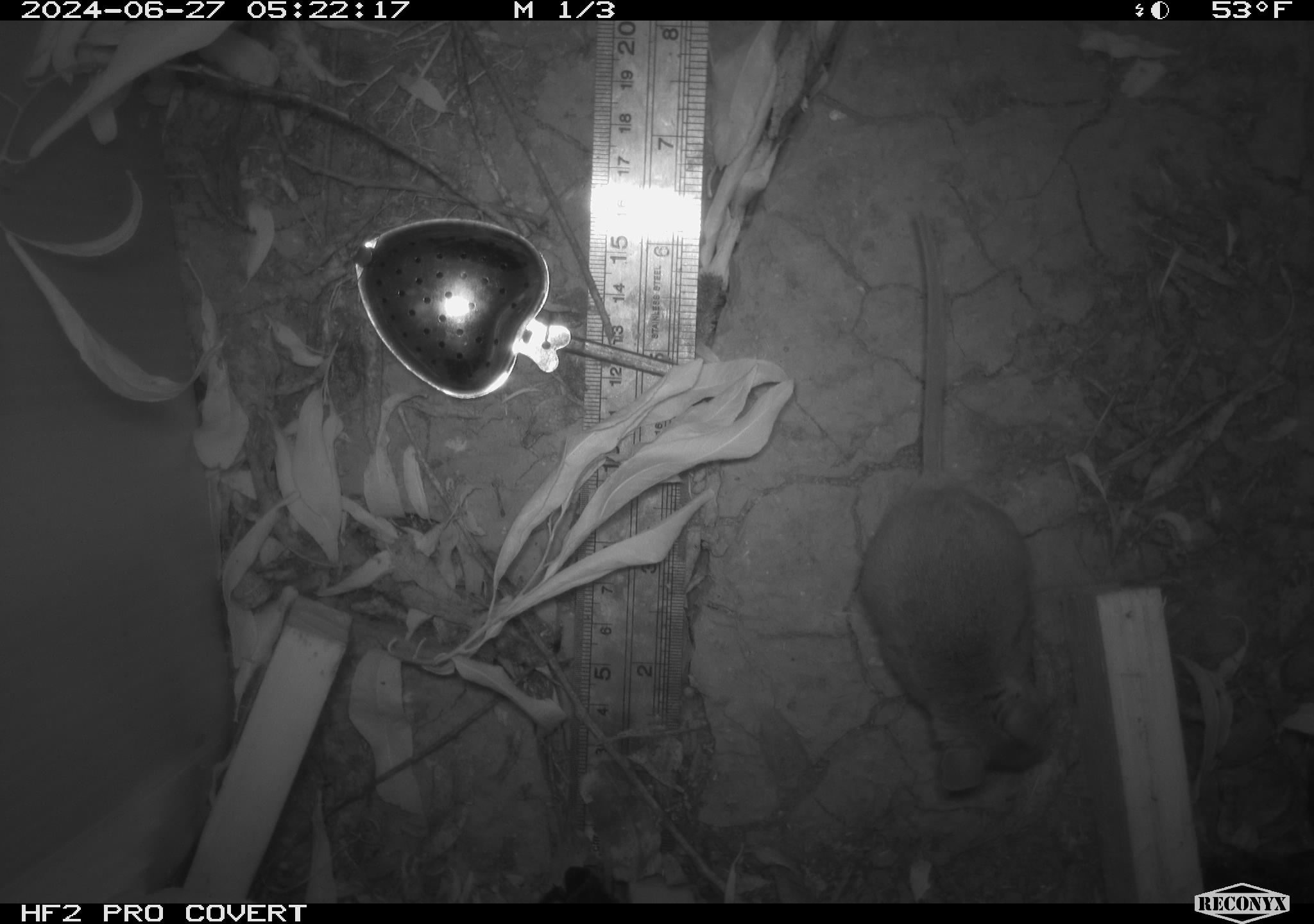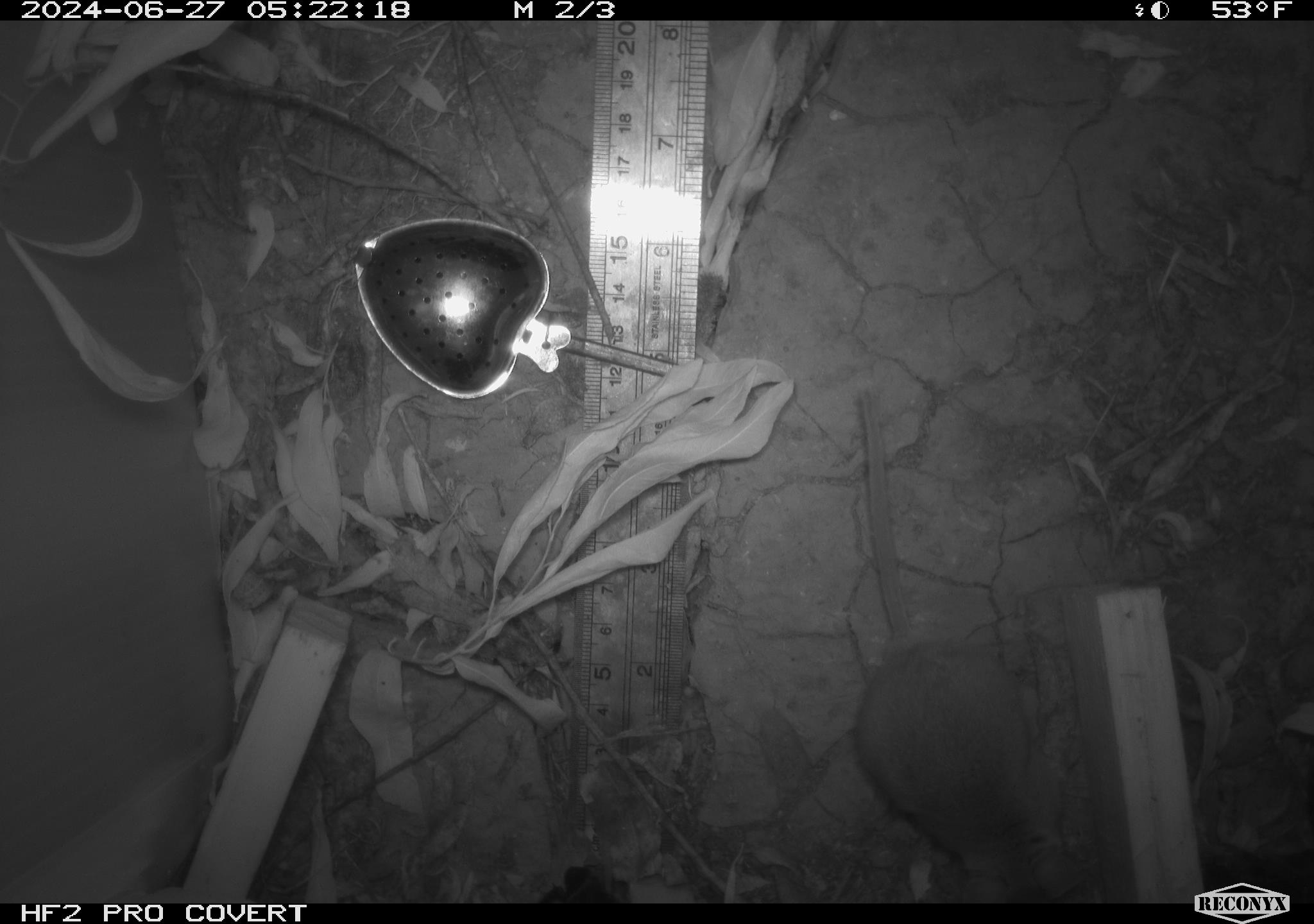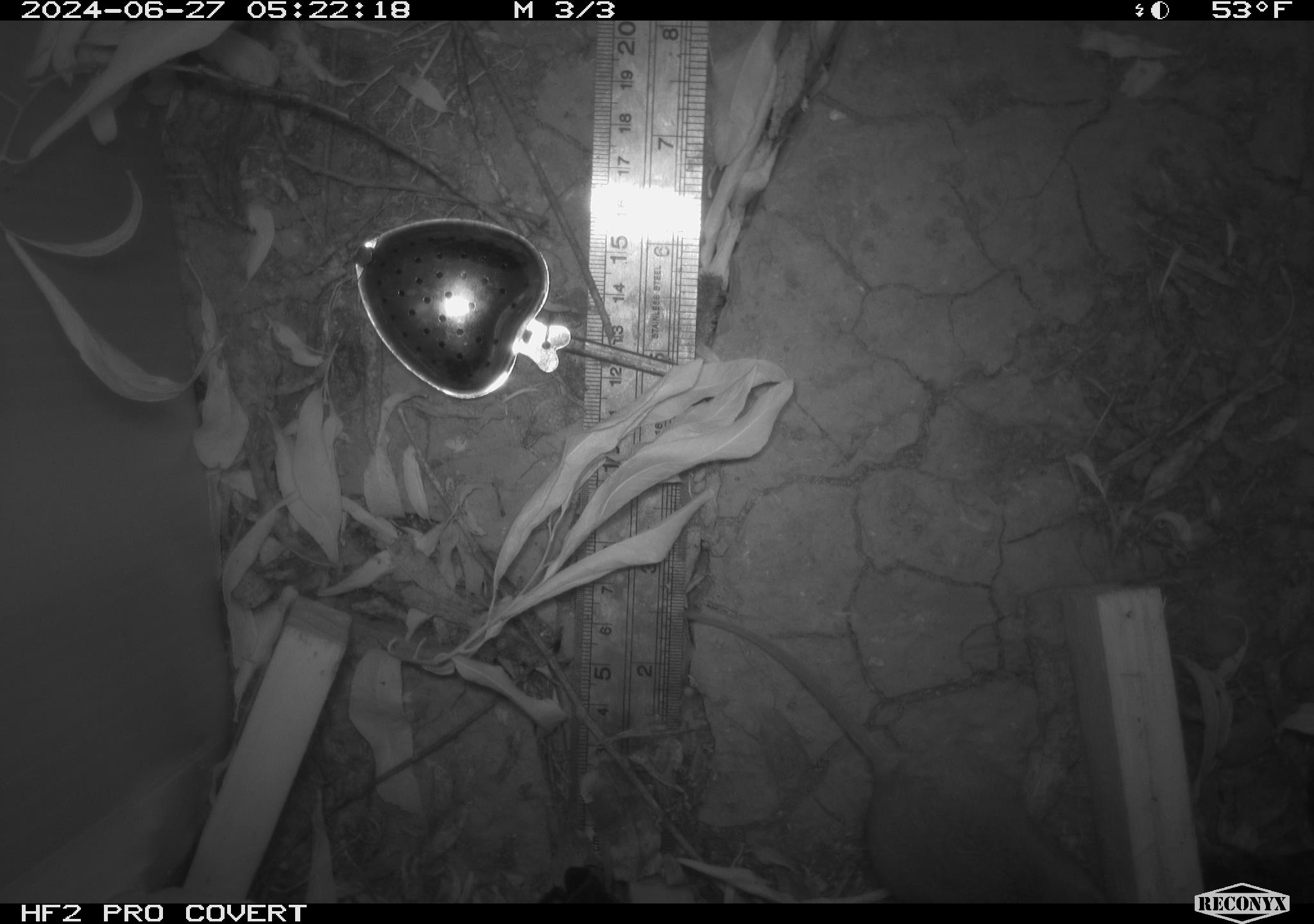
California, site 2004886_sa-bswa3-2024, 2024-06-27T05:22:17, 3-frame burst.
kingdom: Animalia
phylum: Chordata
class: Mammalia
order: Rodentia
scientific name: Rodentia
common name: mouse species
Mouse species (Rodentia).